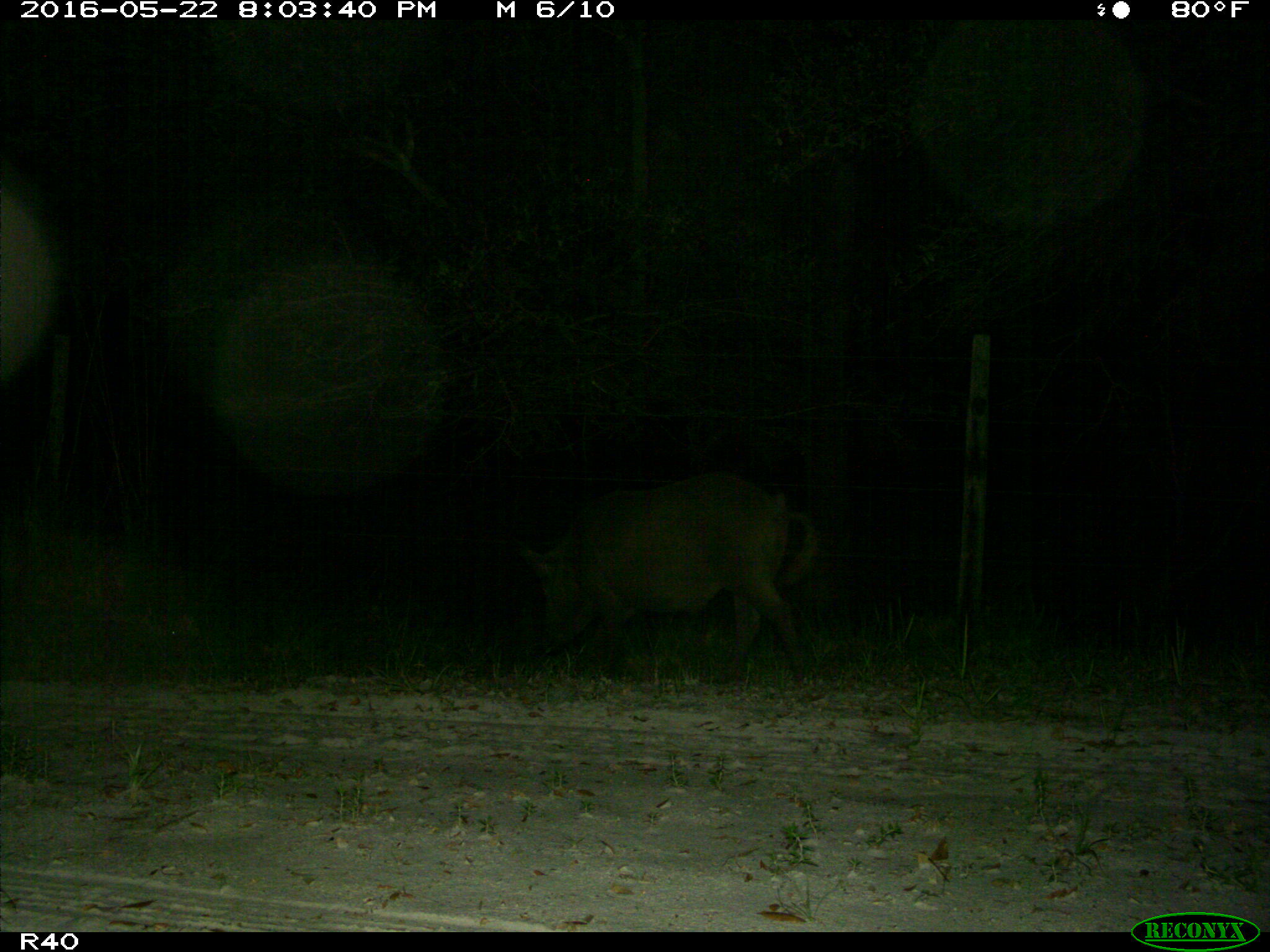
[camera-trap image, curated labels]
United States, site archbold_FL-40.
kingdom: Animalia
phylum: Chordata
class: Mammalia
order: Artiodactyla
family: Suidae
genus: Sus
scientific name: Sus scrofa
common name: wild boar